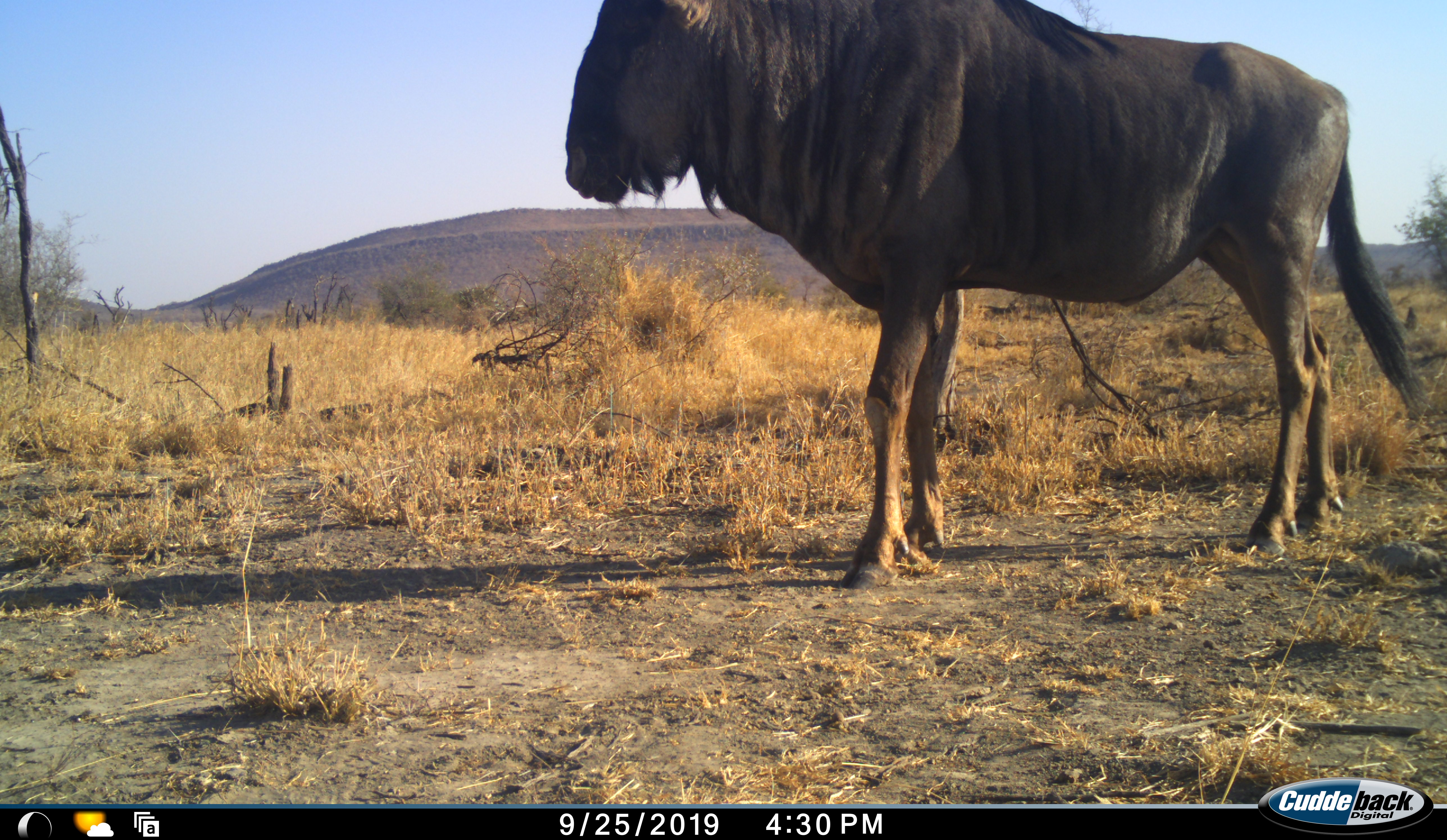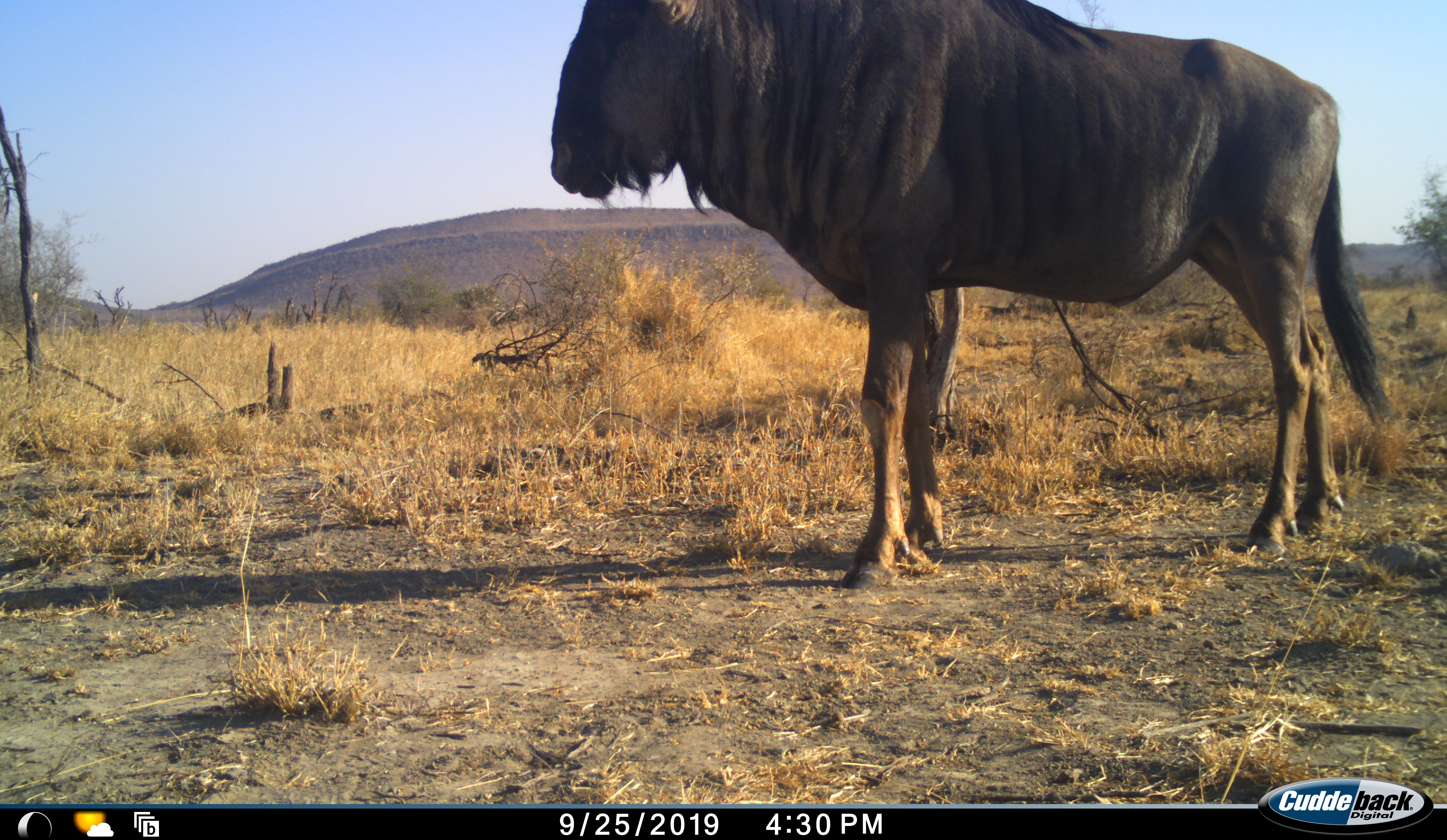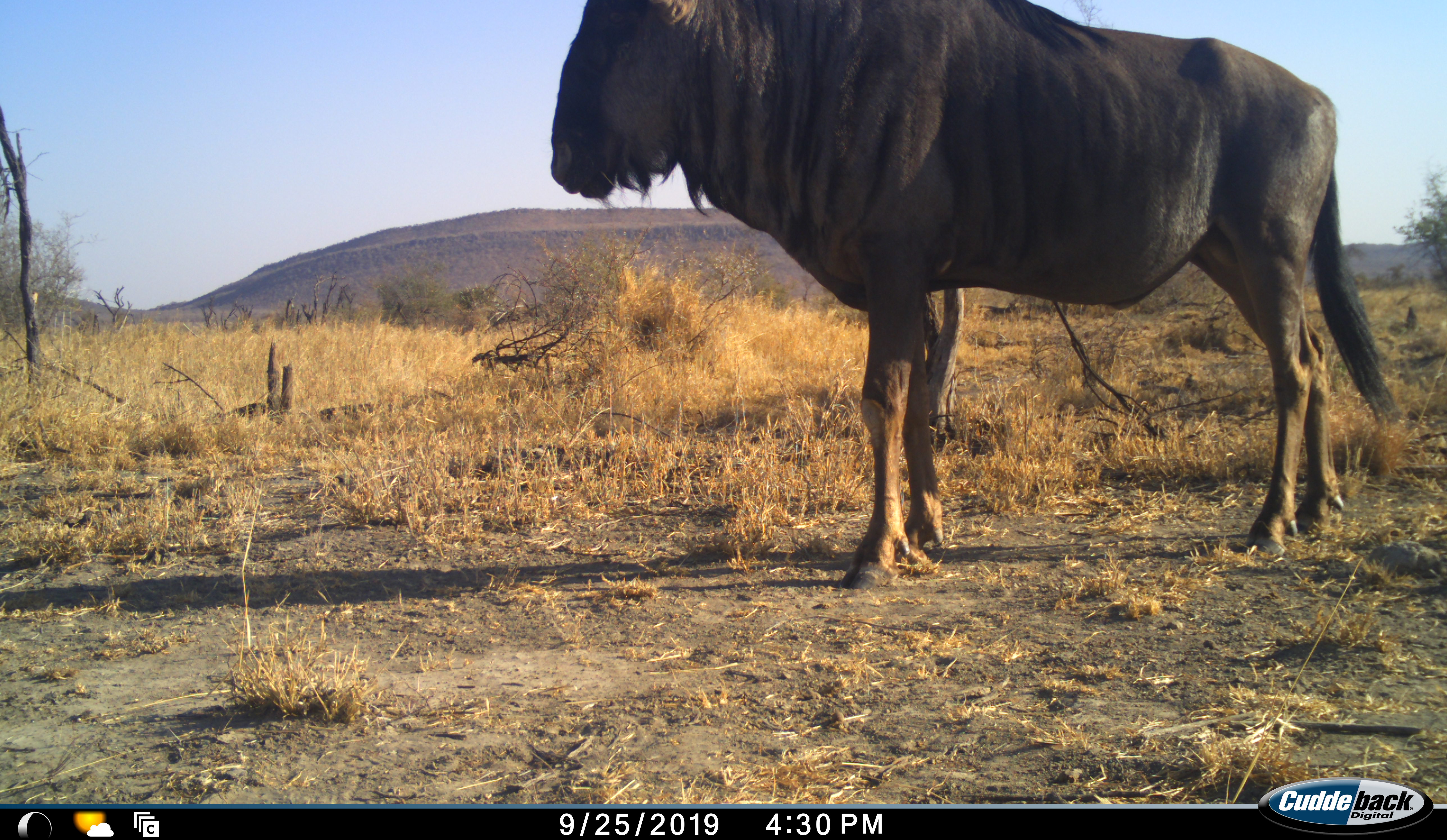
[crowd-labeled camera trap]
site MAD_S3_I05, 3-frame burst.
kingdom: Animalia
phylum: Chordata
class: Mammalia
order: Artiodactyla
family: Bovidae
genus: Connochaetes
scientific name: Connochaetes taurinus taurinus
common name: blue wildebeest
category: wildebeestblue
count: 1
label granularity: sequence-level